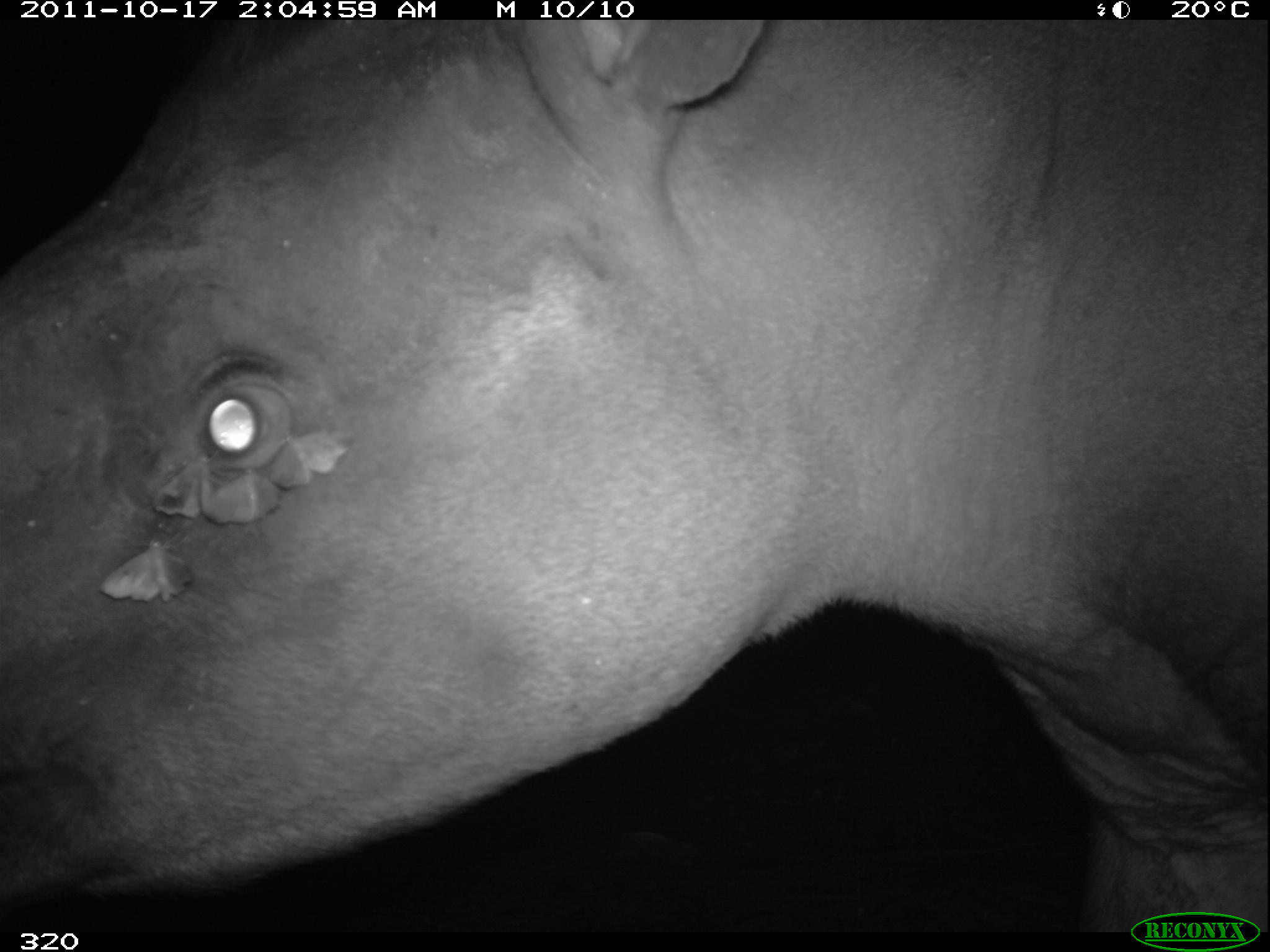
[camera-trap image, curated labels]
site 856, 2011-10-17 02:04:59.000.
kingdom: Animalia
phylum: Chordata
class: Mammalia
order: Perissodactyla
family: Tapiridae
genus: Tapirus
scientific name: Tapirus terrestris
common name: south american tapir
Tapirus terrestris (south american tapir).